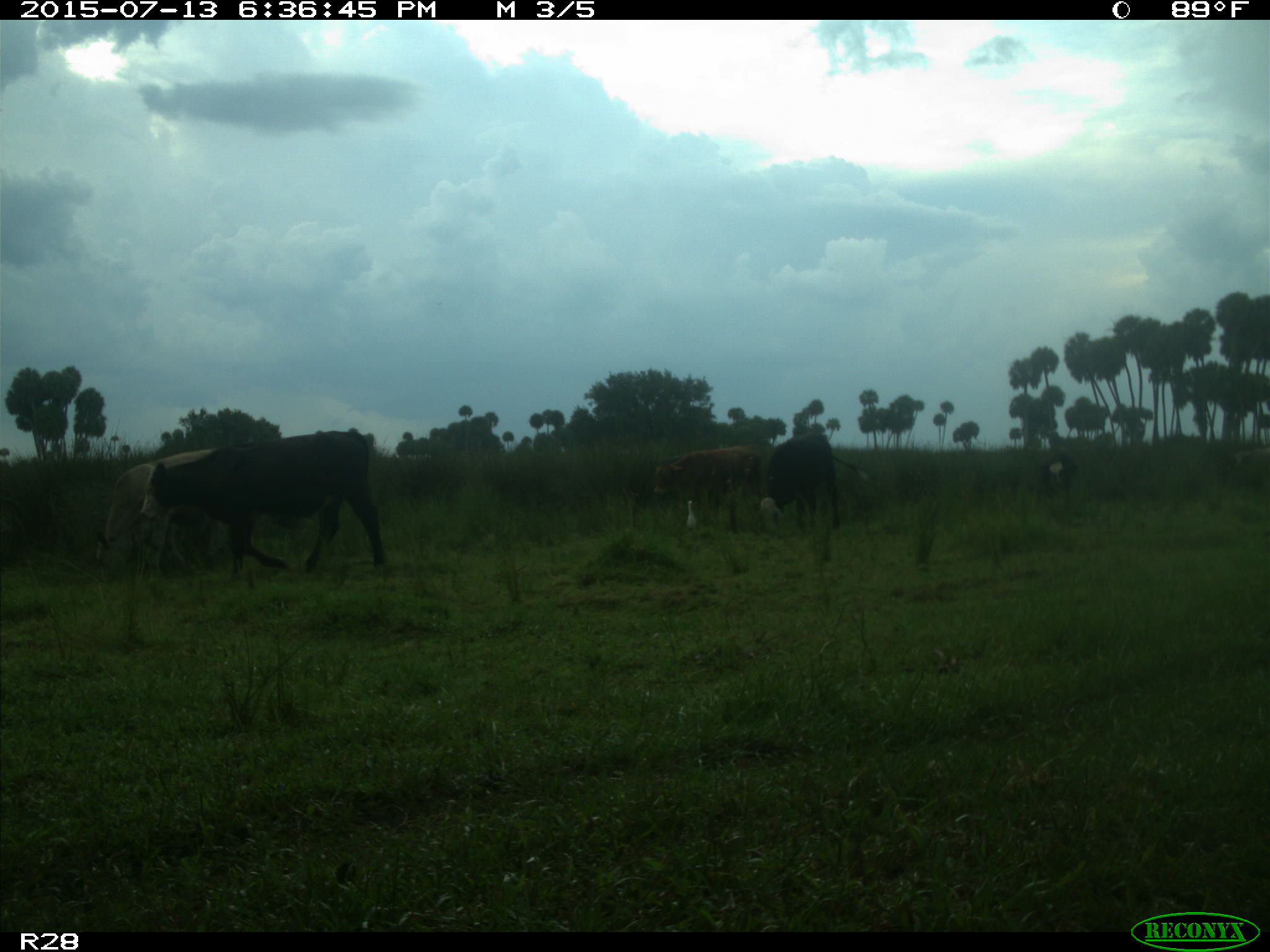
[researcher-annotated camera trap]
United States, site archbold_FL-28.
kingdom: Animalia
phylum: Chordata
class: Mammalia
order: Artiodactyla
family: Bovidae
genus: Bos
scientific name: Bos taurus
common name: domestic cow